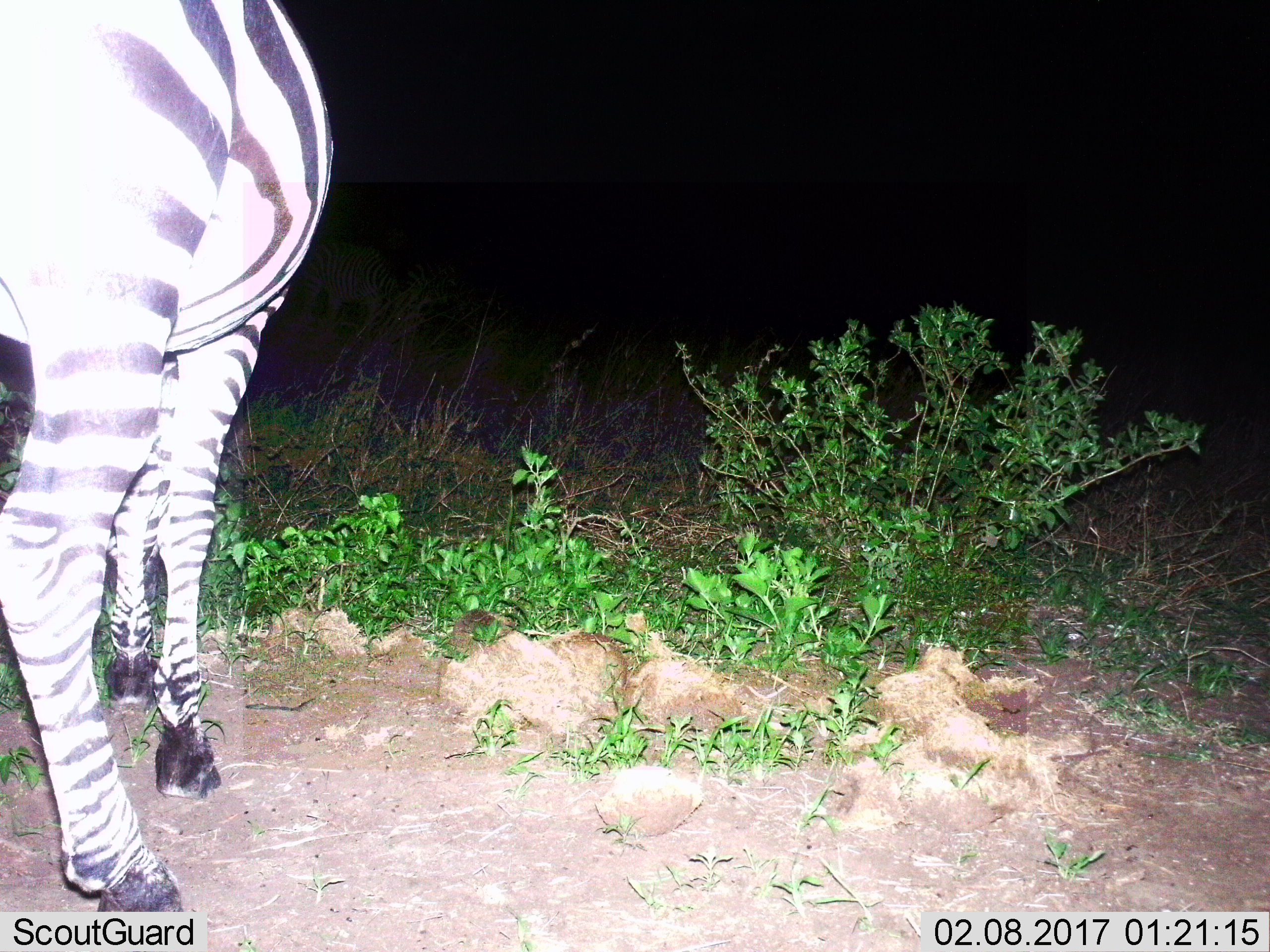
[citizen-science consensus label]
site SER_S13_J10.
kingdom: Animalia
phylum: Chordata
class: Mammalia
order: Perissodactyla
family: Equidae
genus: Equus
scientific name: Equus quagga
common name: plains zebra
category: zebraplains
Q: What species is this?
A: Zebraplains (plains zebra) (Equus quagga).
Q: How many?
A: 1.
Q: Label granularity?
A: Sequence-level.